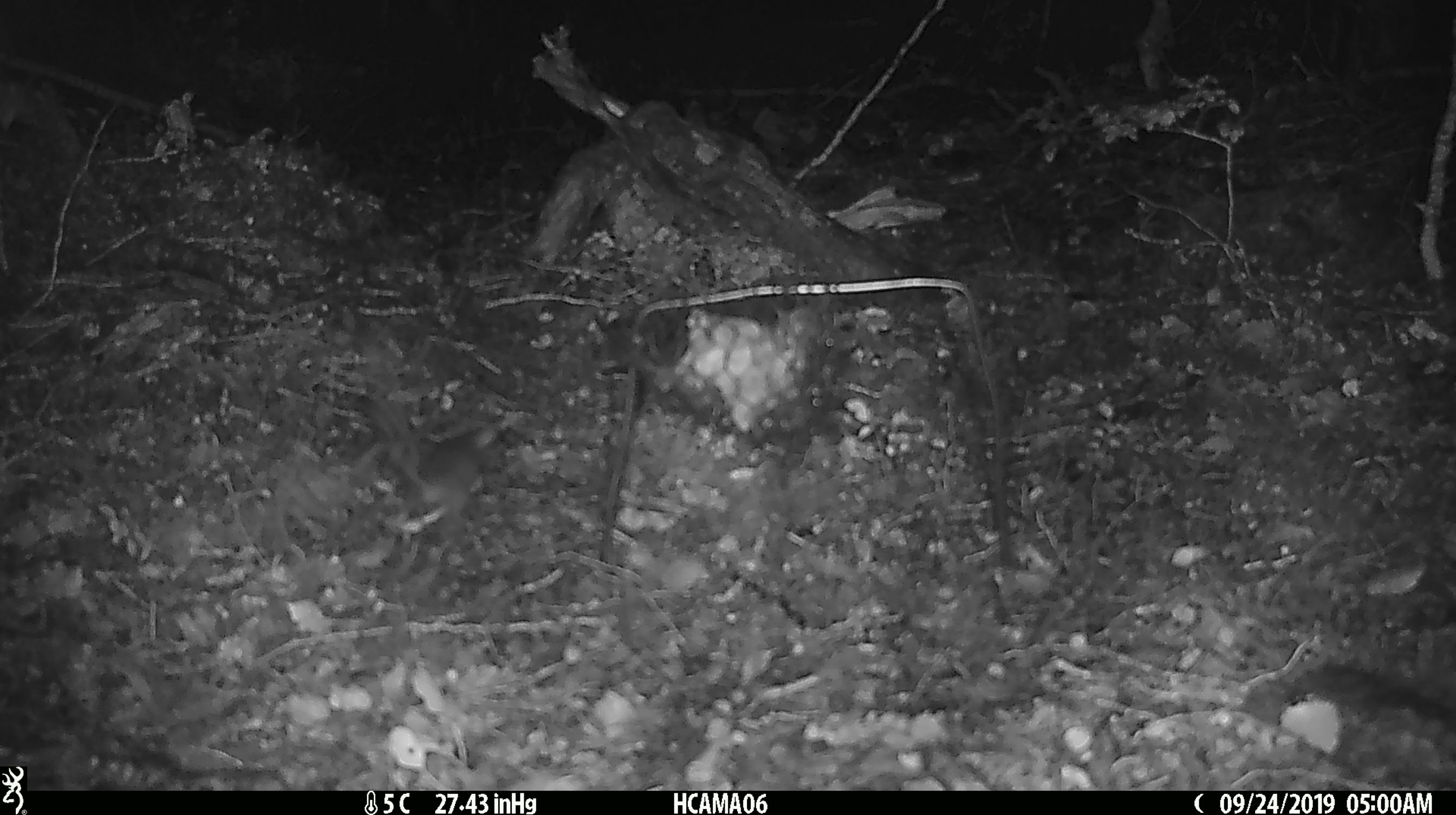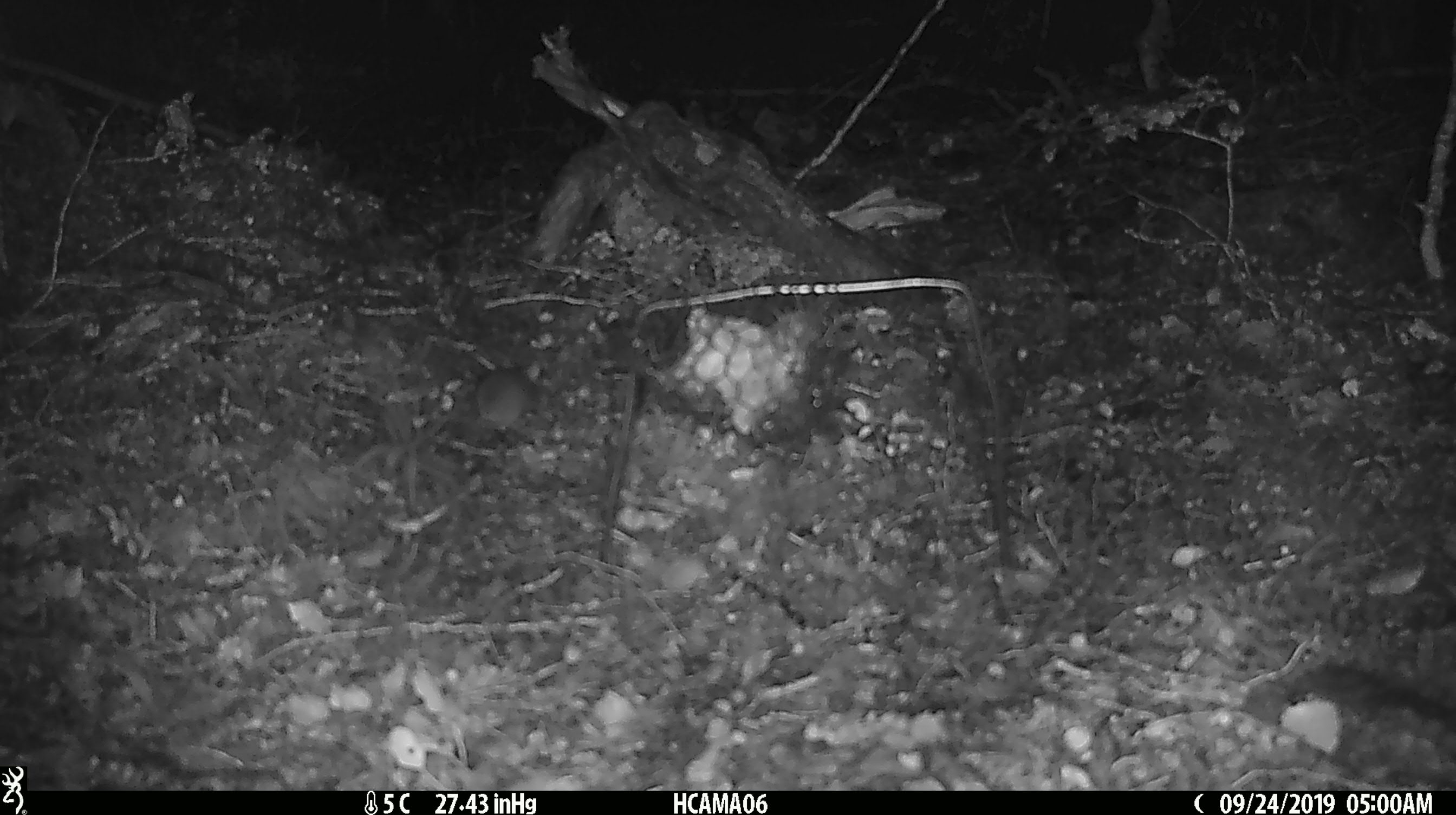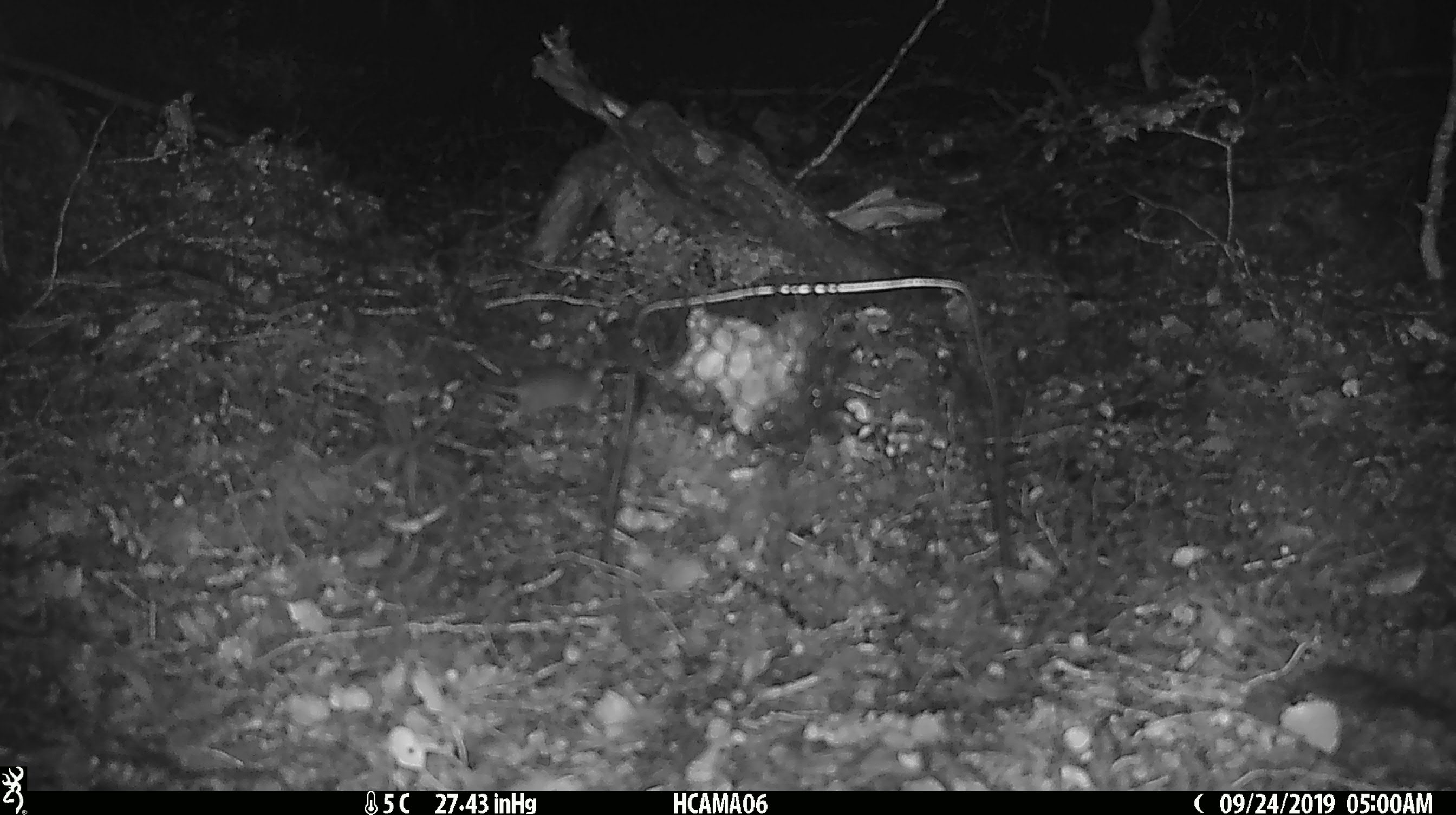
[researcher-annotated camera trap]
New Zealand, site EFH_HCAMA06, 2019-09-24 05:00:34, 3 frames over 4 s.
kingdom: Animalia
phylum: Chordata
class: Mammalia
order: Rodentia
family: Muridae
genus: Mus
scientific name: Mus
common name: mouse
Mouse (Mus).